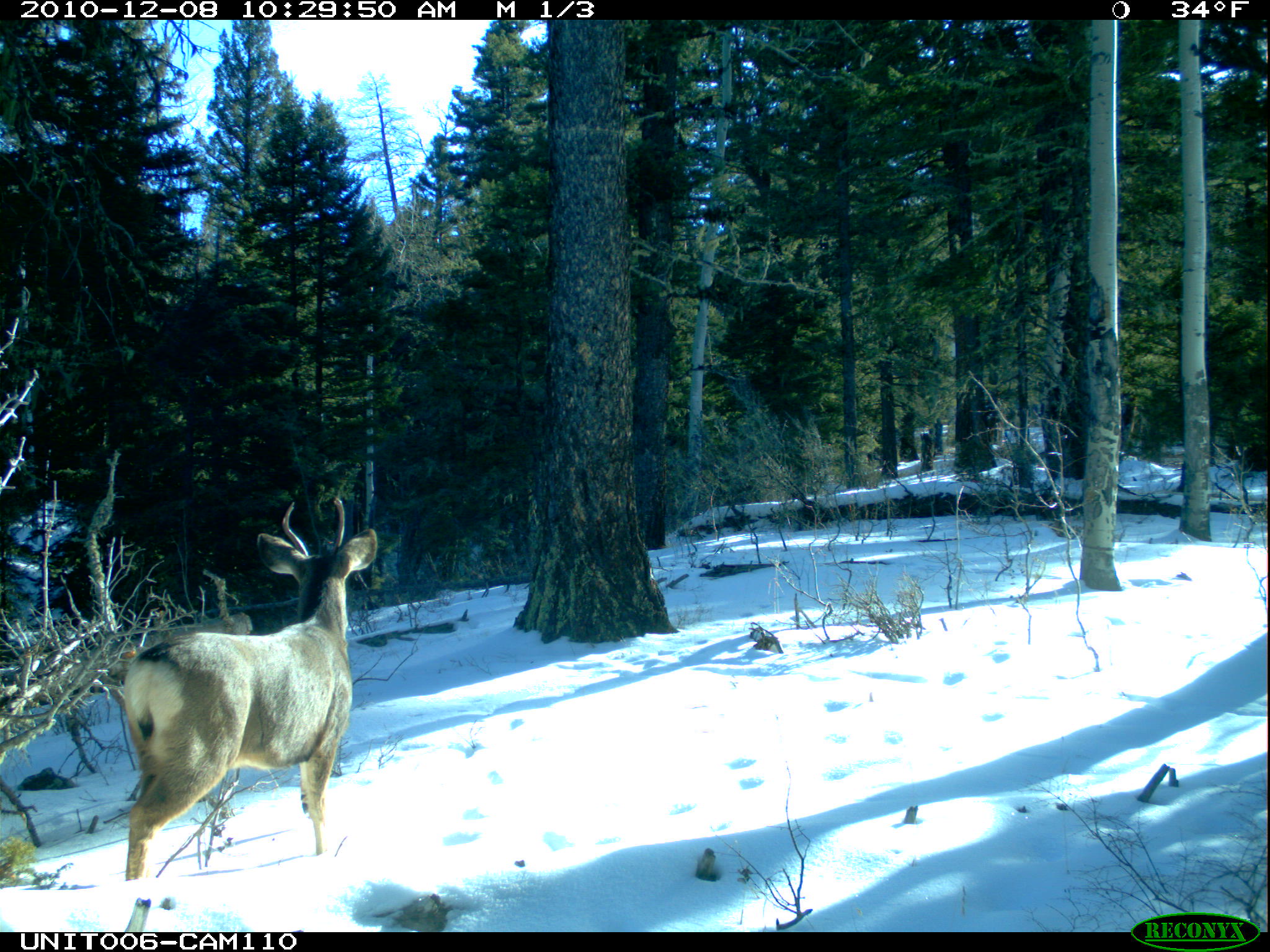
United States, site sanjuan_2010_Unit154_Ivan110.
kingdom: Animalia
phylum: Chordata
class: Mammalia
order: Artiodactyla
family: Cervidae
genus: Odocoileus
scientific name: Odocoileus hemionus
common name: mule deer